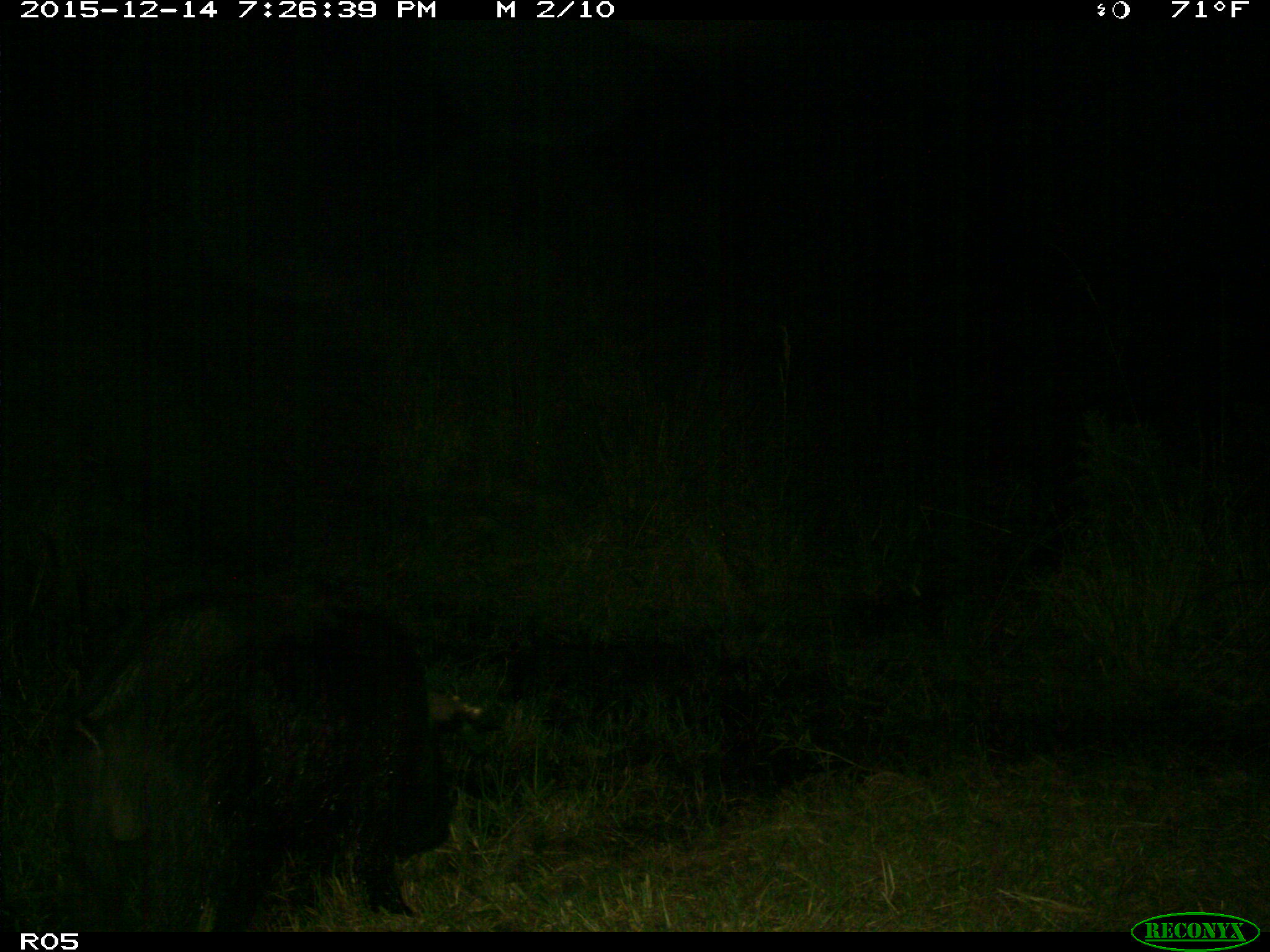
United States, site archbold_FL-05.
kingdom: Animalia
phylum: Chordata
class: Mammalia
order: Artiodactyla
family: Suidae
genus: Sus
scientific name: Sus scrofa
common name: wild boar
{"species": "Sus scrofa (wild boar)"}